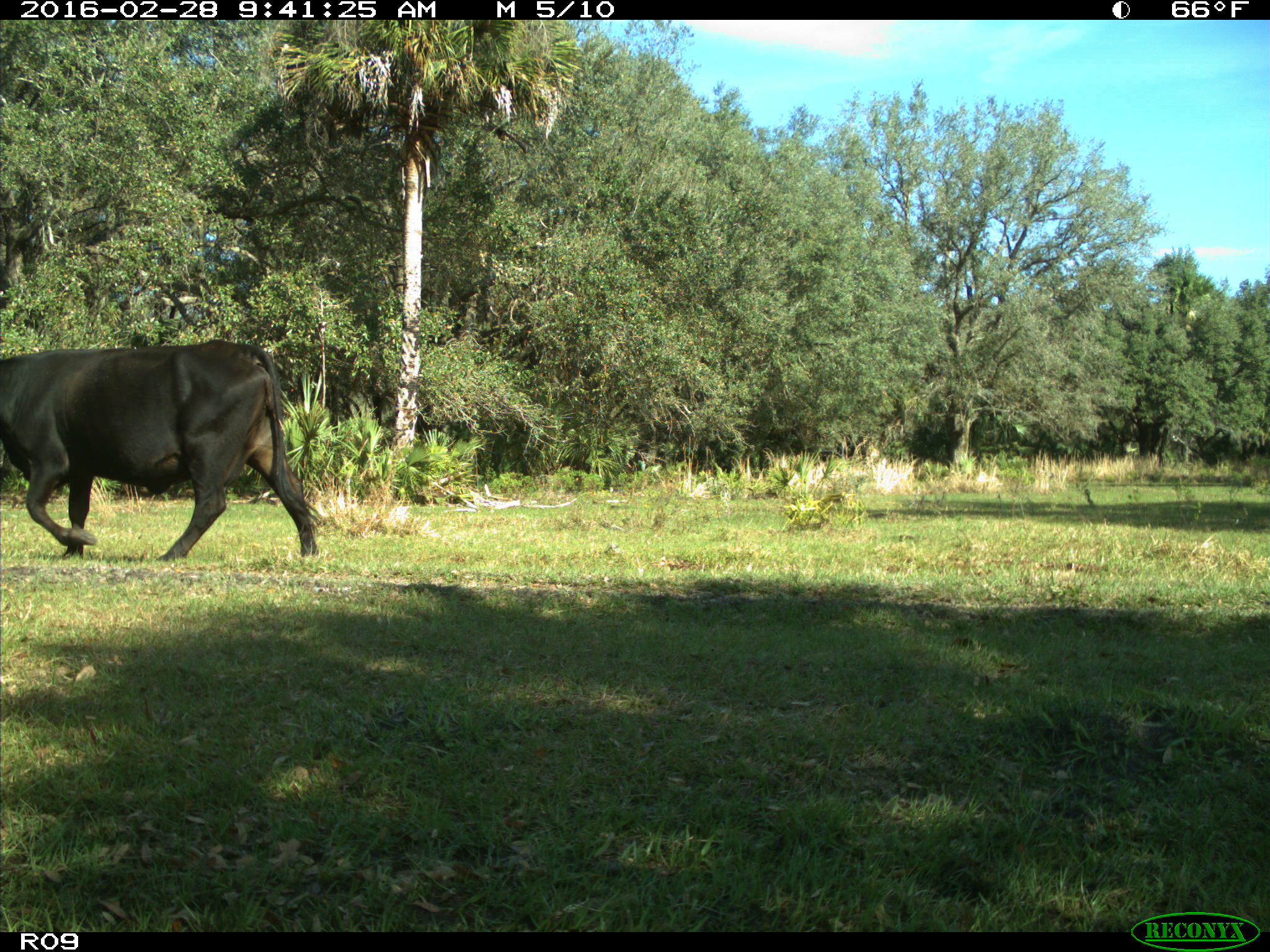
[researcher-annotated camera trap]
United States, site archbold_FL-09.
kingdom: Animalia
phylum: Chordata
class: Mammalia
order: Artiodactyla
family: Bovidae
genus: Bos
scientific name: Bos taurus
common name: domestic cow